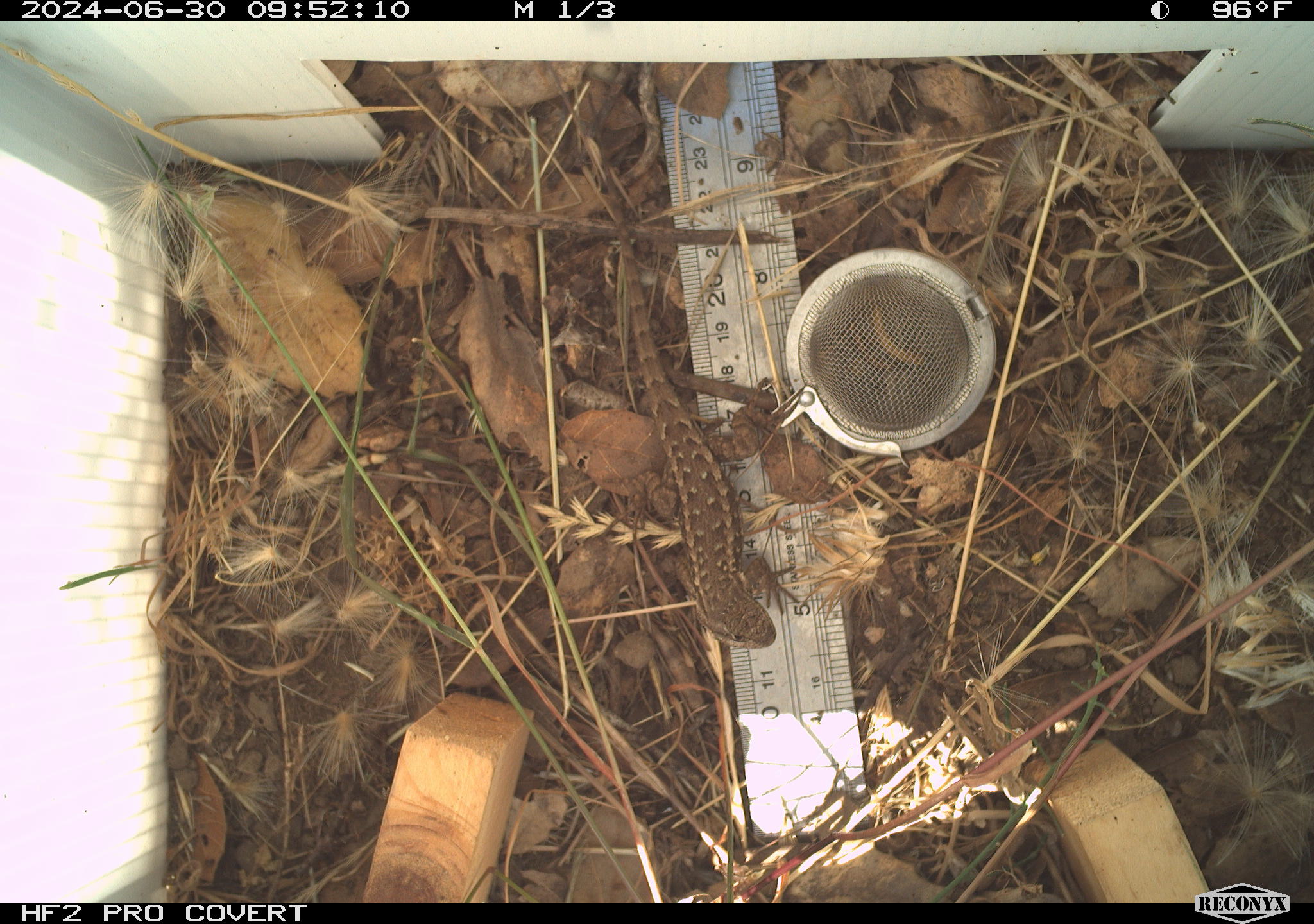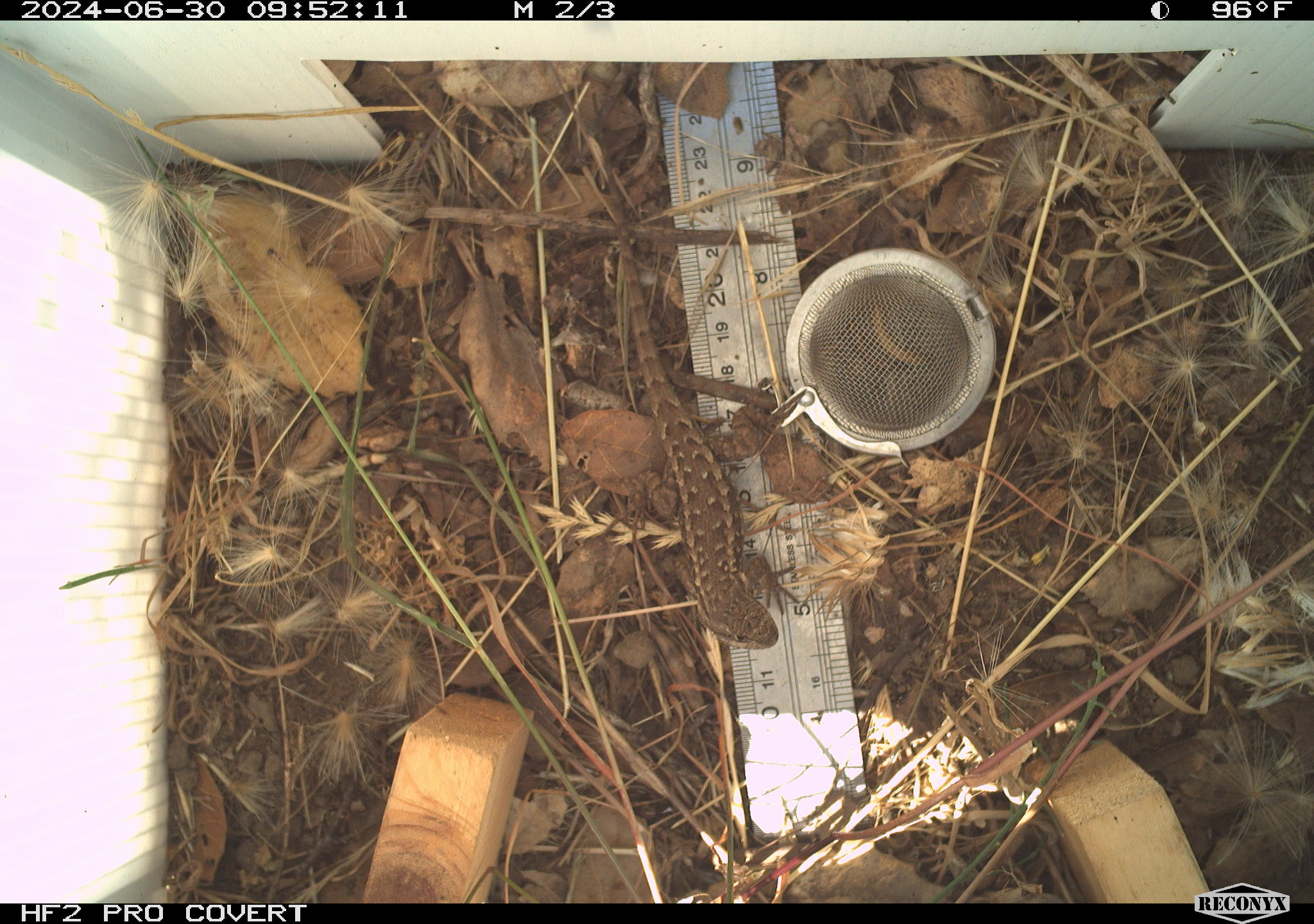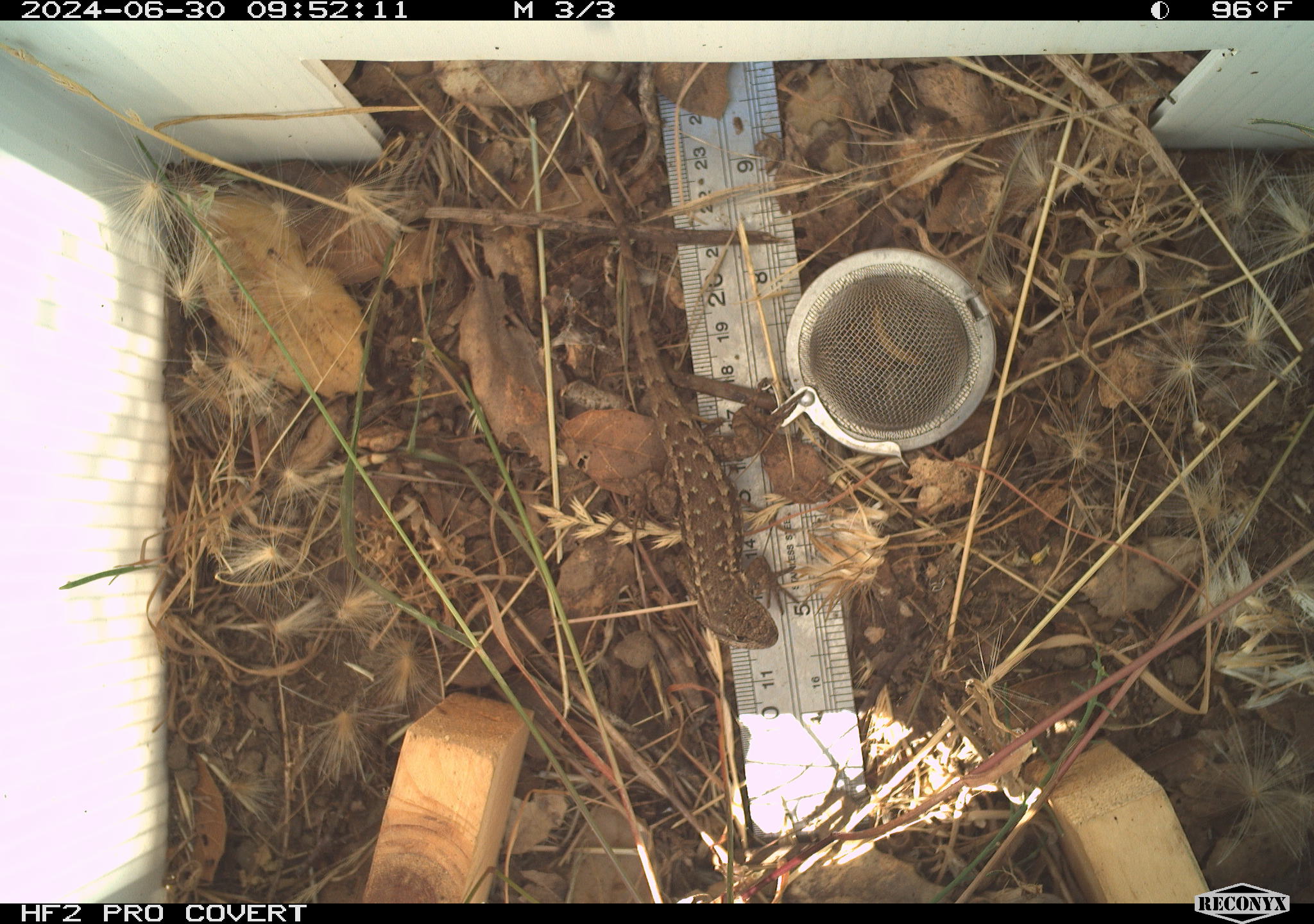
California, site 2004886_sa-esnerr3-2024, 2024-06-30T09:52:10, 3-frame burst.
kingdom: Animalia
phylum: Chordata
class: Reptilia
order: Squamata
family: Phrynosomatidae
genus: Sceloporus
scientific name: Sceloporus occidentalis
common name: western fence lizard